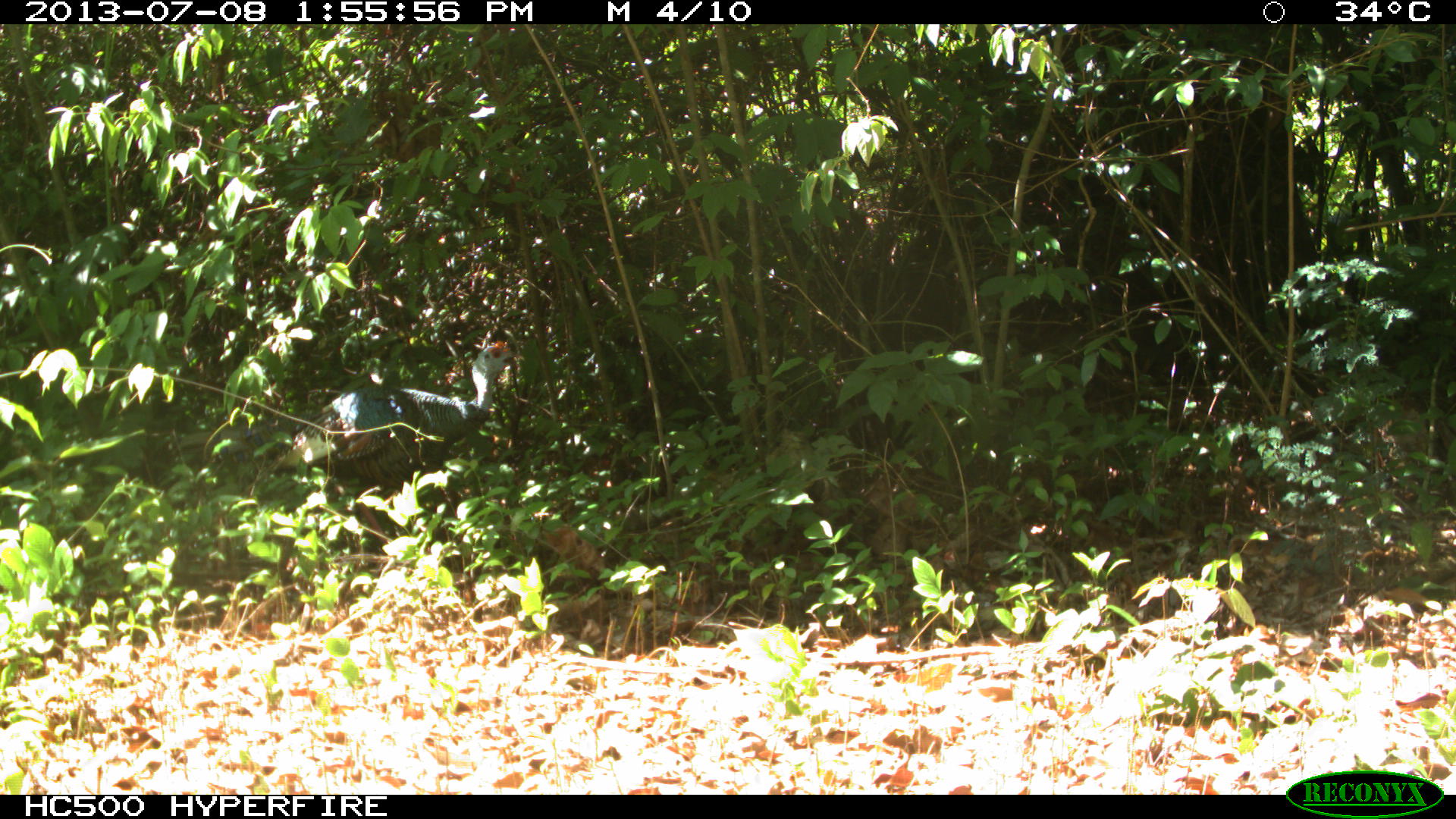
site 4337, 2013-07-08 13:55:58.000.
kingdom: Animalia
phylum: Chordata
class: Aves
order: Galliformes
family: Phasianidae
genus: Meleagris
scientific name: Meleagris ocellata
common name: ocellated turkey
Meleagris ocellata (ocellated turkey), count 1, sex male.